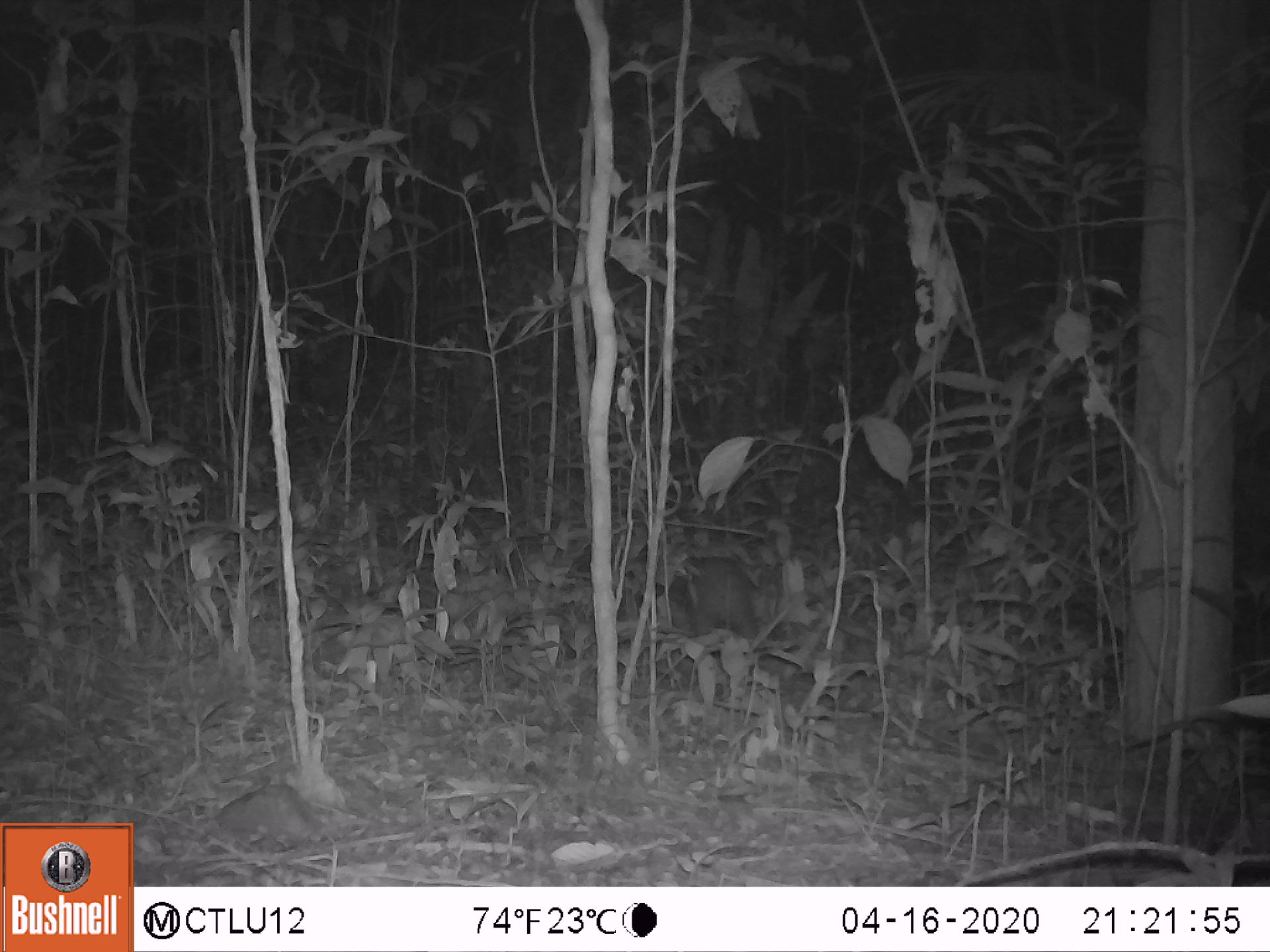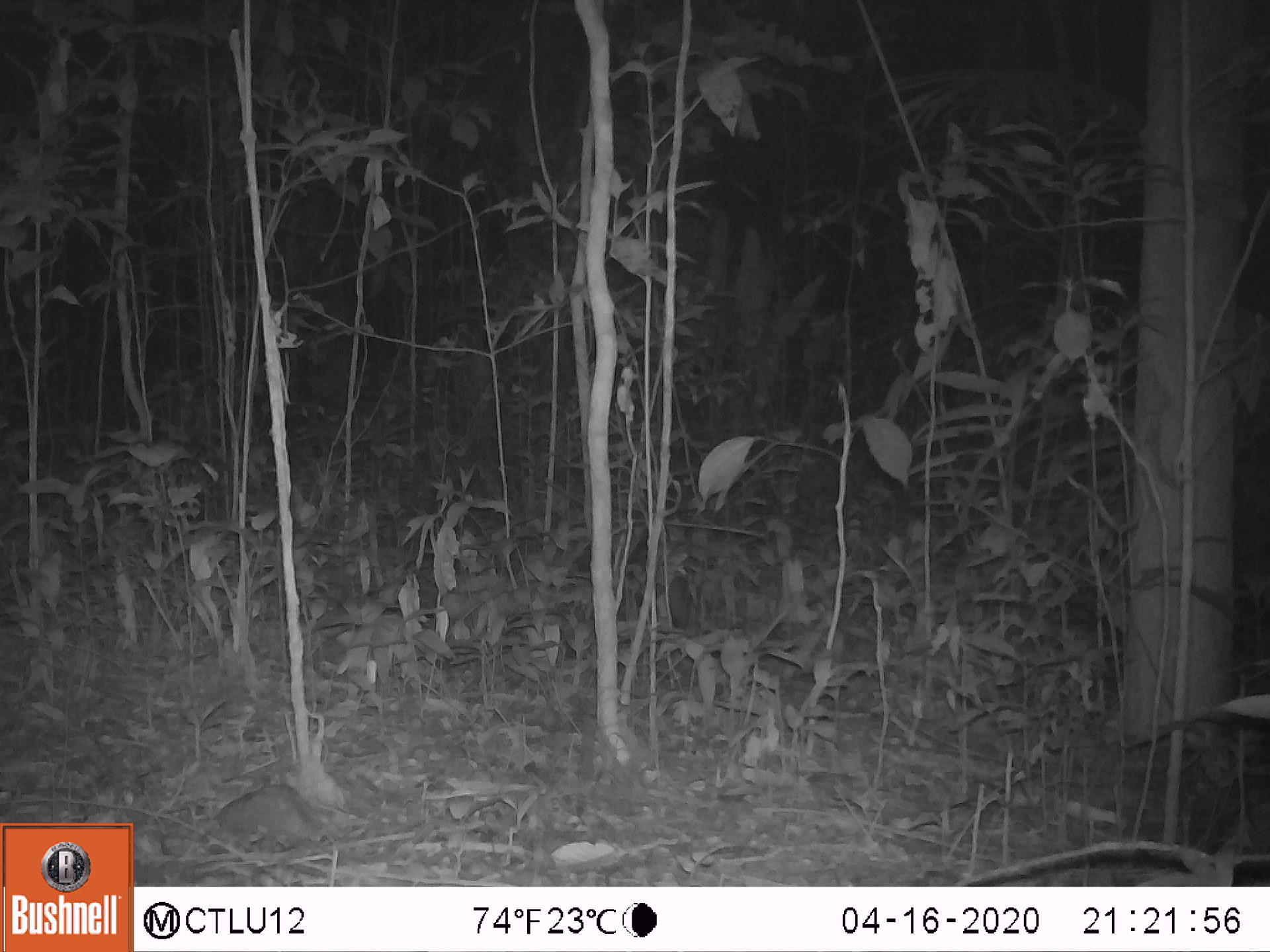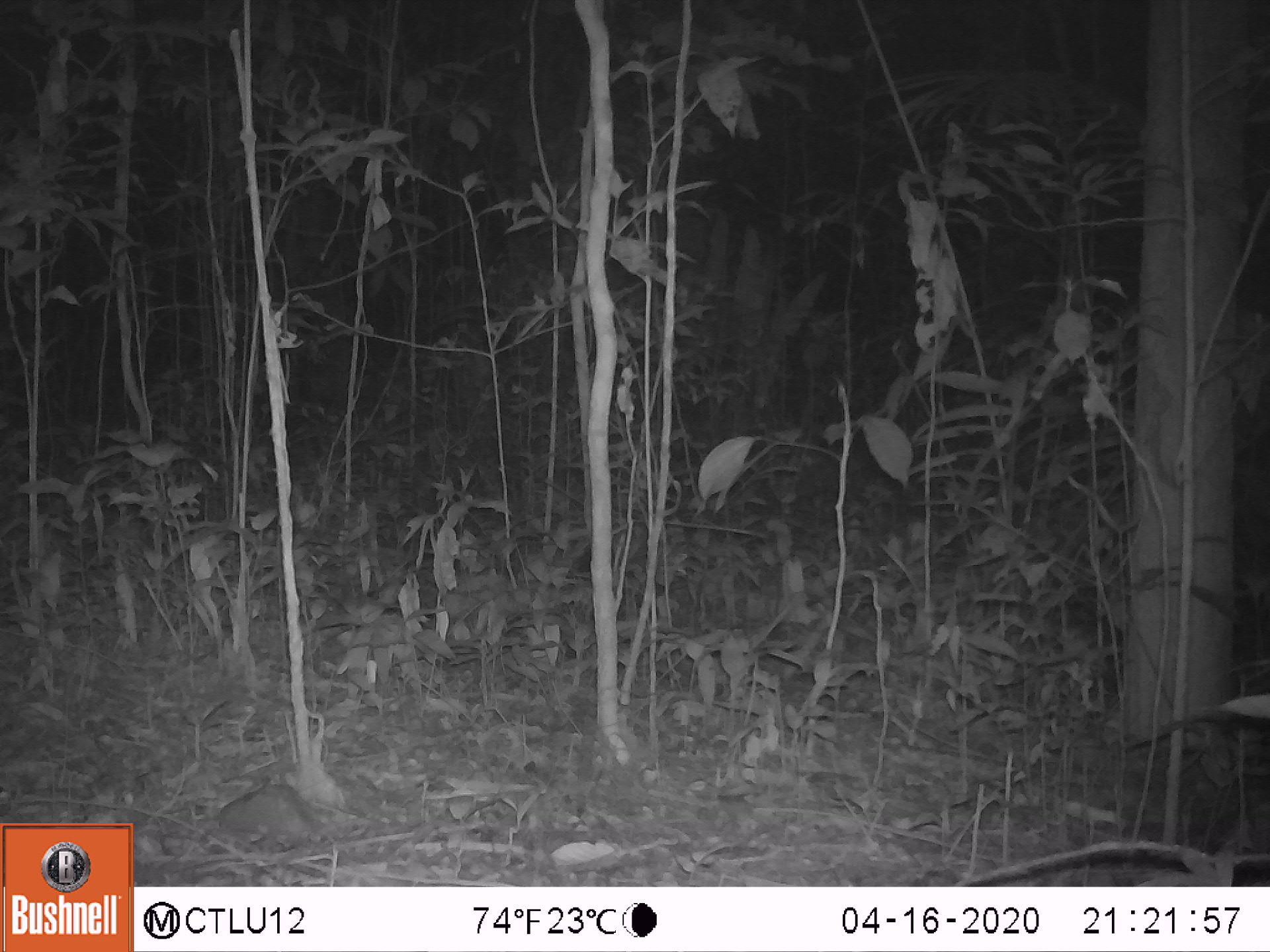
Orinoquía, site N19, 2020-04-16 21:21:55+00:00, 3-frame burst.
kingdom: Animalia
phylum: Chordata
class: Mammalia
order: Rodentia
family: Cuniculidae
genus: Cuniculus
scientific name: Cuniculus paca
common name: spotted paca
Spotted paca (Cuniculus paca).